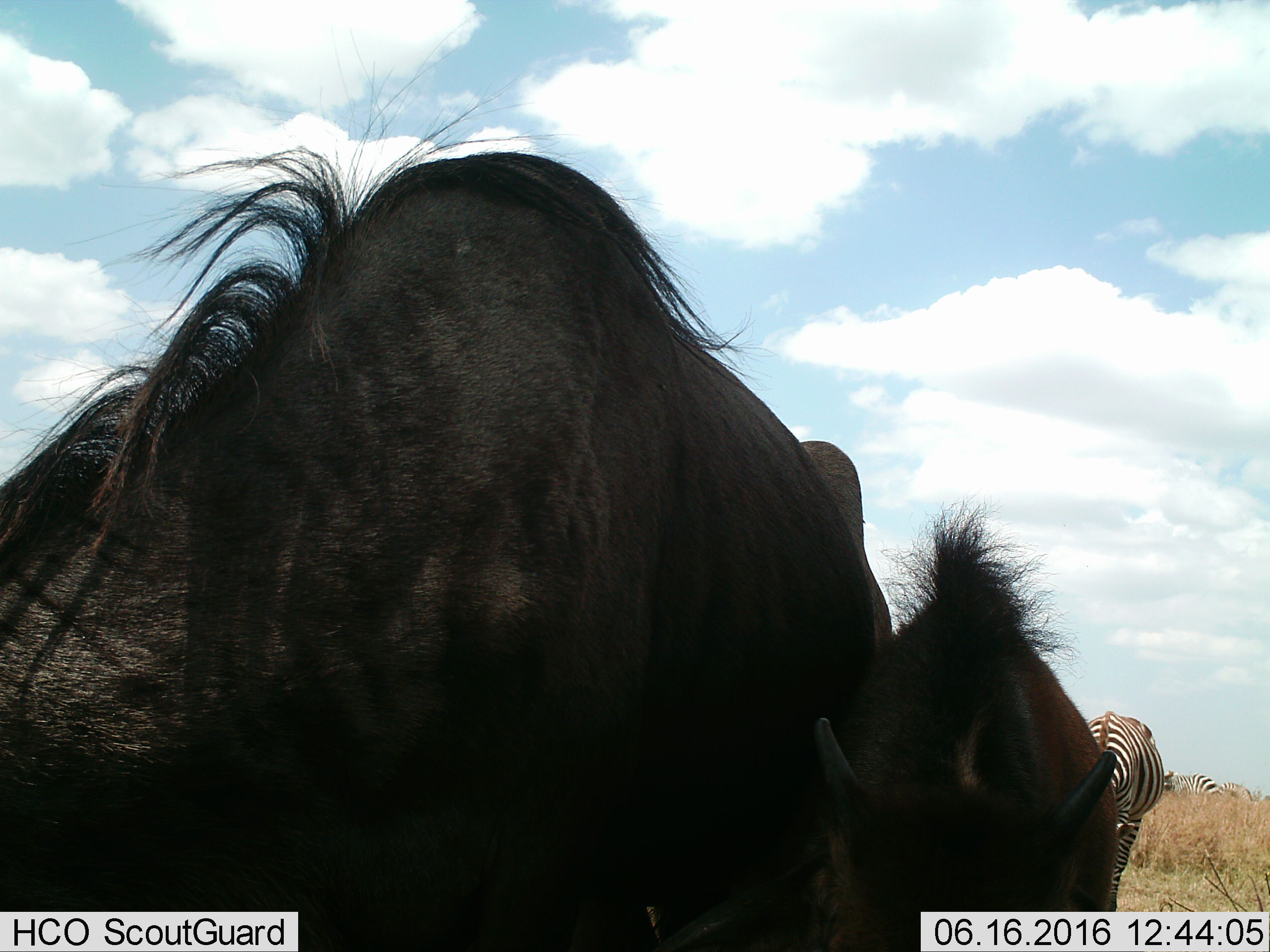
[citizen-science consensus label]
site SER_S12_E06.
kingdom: Animalia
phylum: Chordata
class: Mammalia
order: Artiodactyla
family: Bovidae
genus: Connochaetes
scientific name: Connochaetes taurinus taurinus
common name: blue wildebeest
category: wildebeestblue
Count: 2.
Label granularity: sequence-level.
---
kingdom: Animalia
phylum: Chordata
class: Mammalia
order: Perissodactyla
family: Equidae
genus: Equus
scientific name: Equus quagga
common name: plains zebra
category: zebraplains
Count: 3.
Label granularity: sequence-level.